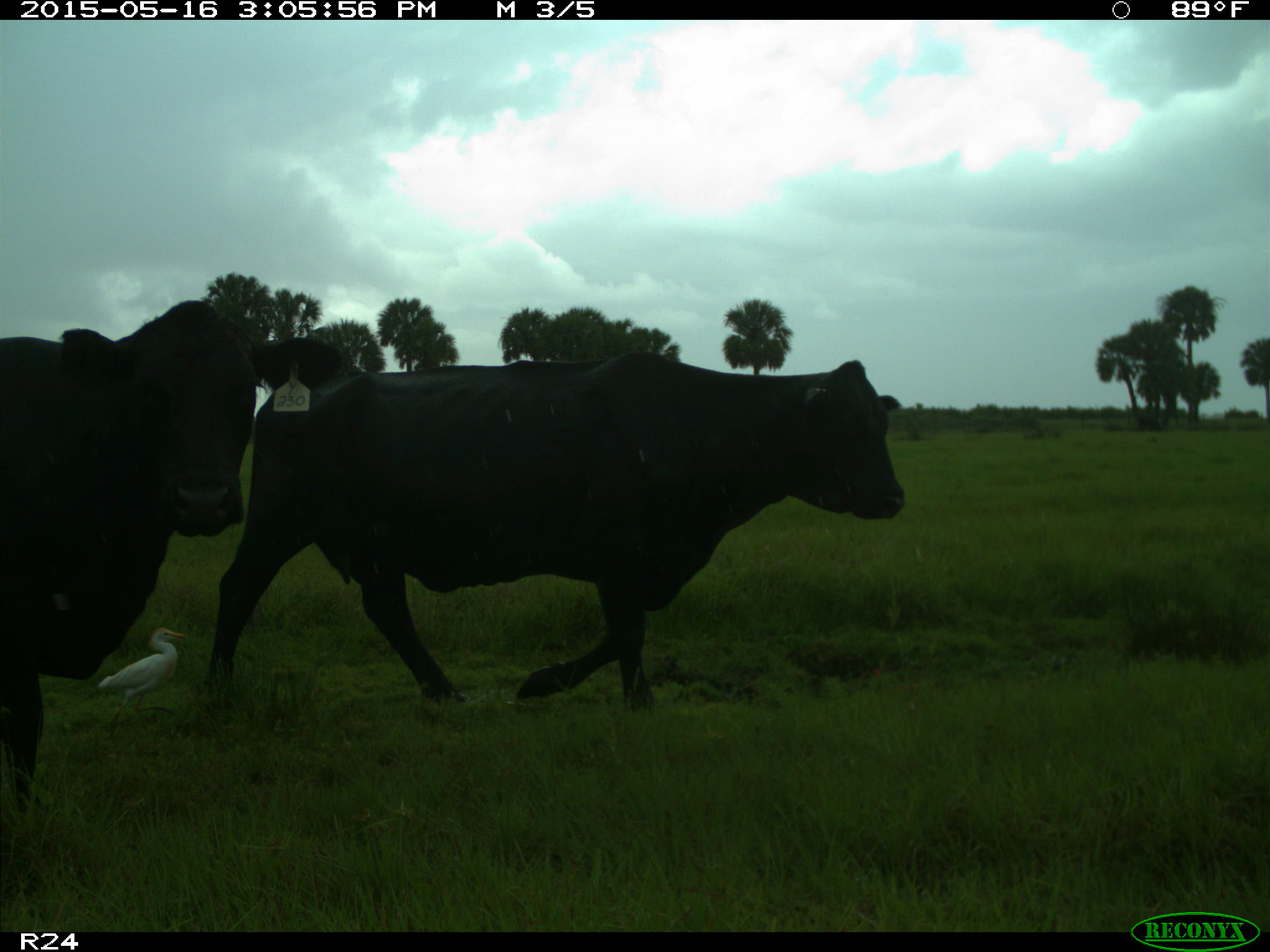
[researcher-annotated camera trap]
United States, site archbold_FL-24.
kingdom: Animalia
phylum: Chordata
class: Mammalia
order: Artiodactyla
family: Bovidae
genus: Bos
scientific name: Bos taurus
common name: domestic cow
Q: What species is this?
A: Bos taurus (domestic cow).